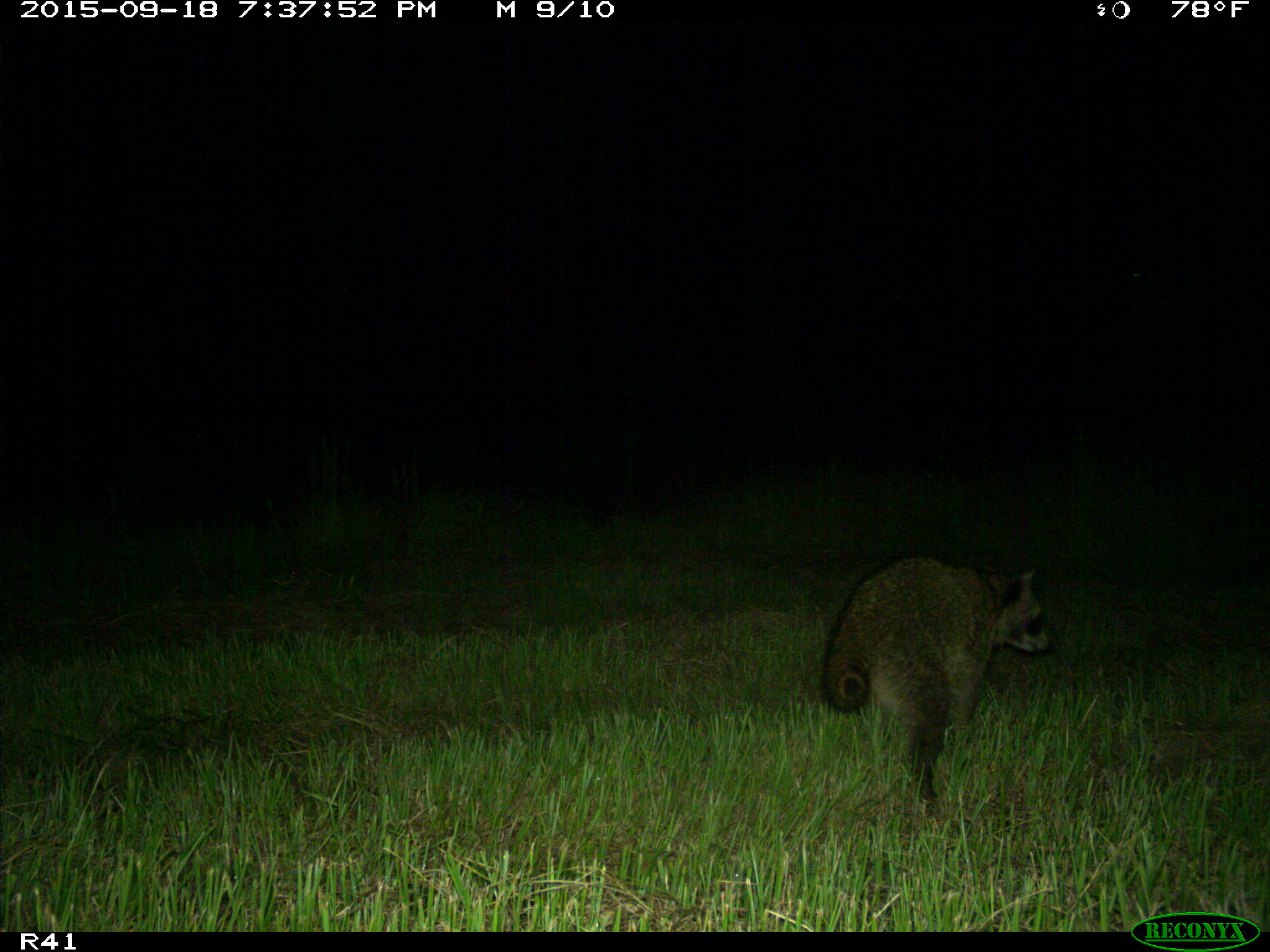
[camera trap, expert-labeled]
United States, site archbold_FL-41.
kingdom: Animalia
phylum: Chordata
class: Mammalia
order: Carnivora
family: Procyonidae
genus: Procyon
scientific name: Procyon lotor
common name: common raccoon